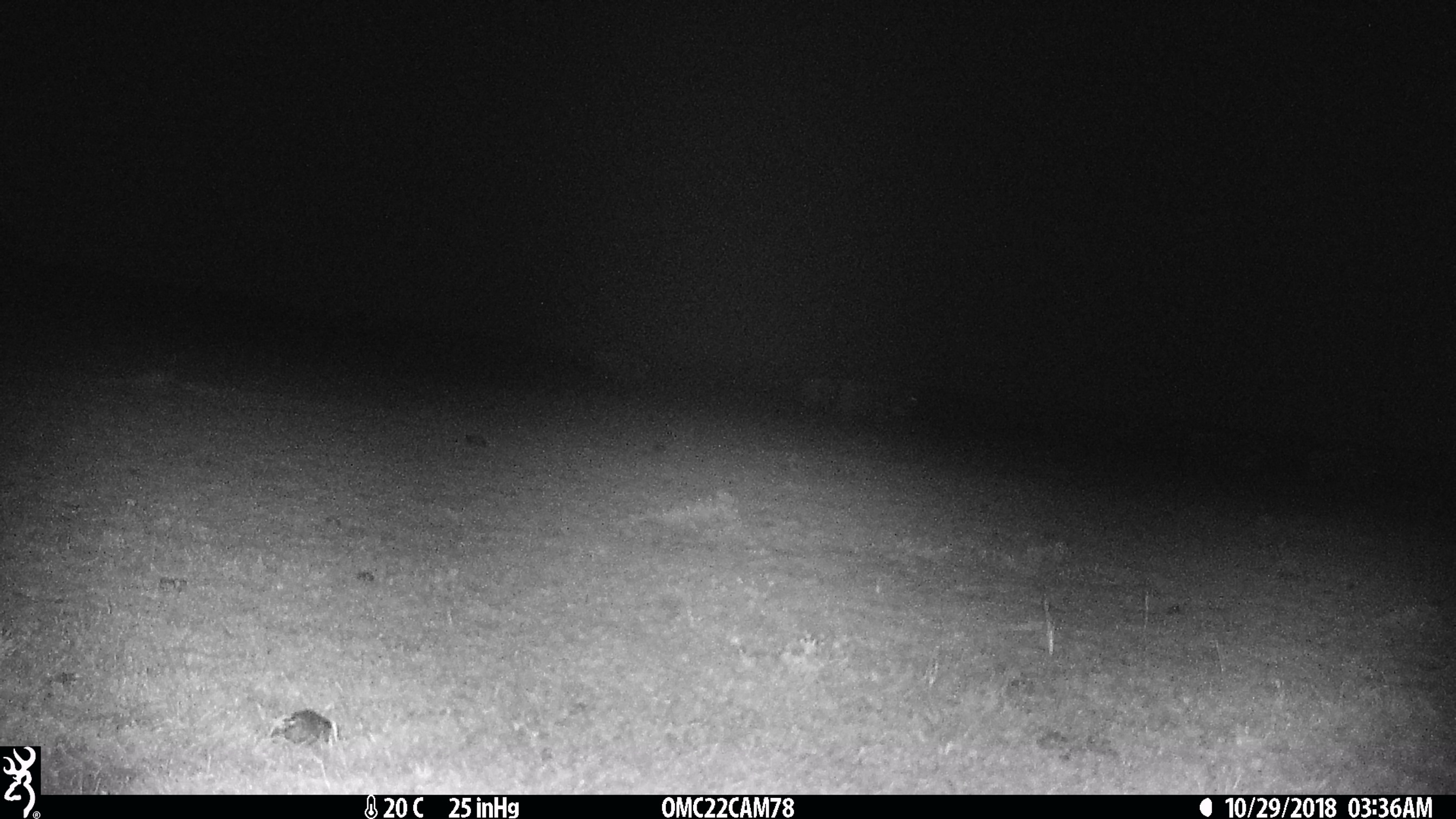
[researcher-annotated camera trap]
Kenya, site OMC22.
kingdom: Animalia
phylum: Chordata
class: Mammalia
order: Artiodactyla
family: Bovidae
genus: Connochaetes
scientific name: Connochaetes taurinus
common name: blue wildebeest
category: wildebeest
Wildebeest (blue wildebeest) (Connochaetes taurinus).